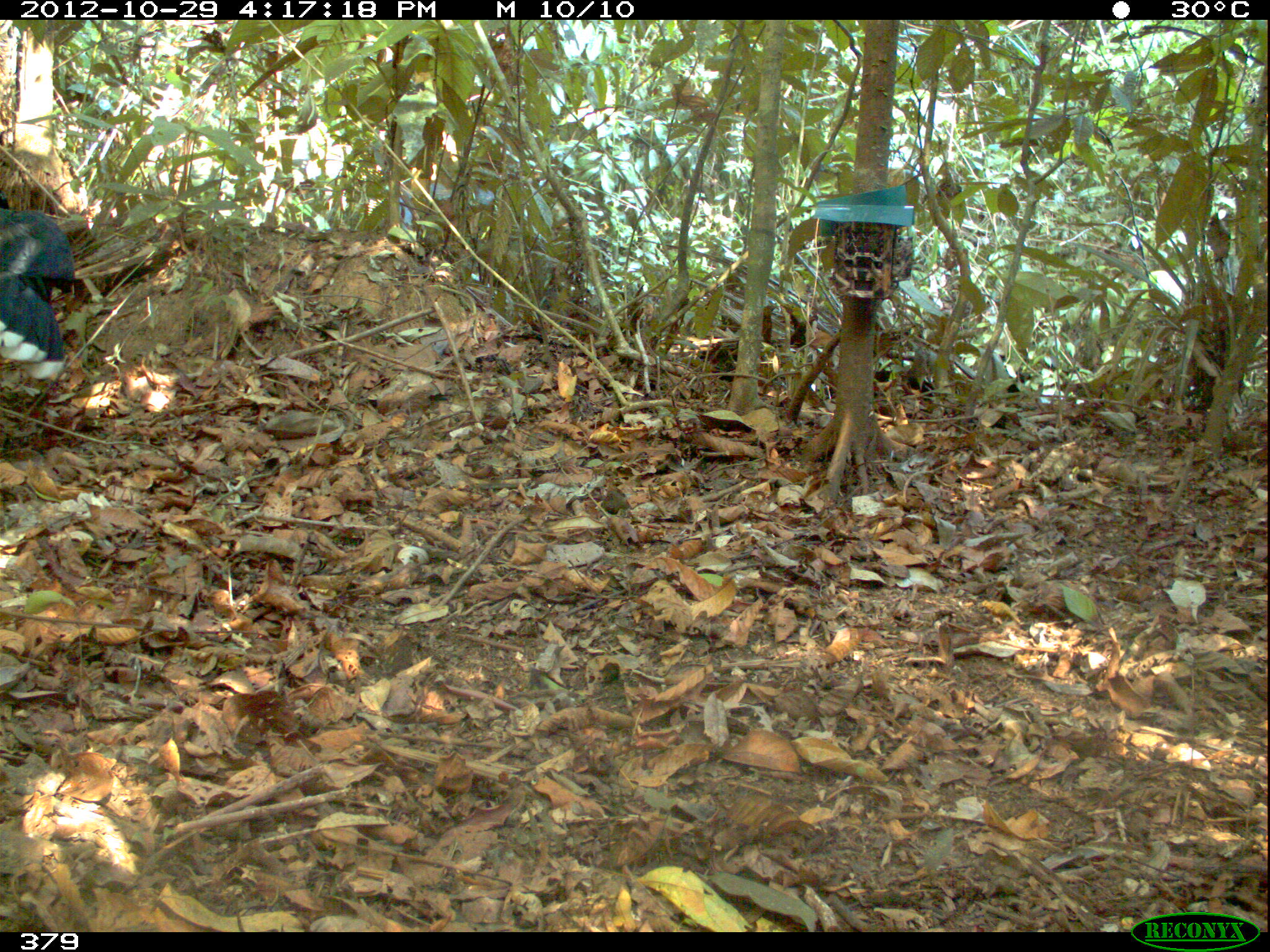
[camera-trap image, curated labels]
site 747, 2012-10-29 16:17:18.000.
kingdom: Animalia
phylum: Chordata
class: Aves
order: Galliformes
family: Cracidae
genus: Mitu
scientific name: Mitu tuberosum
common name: razor-billed curassow